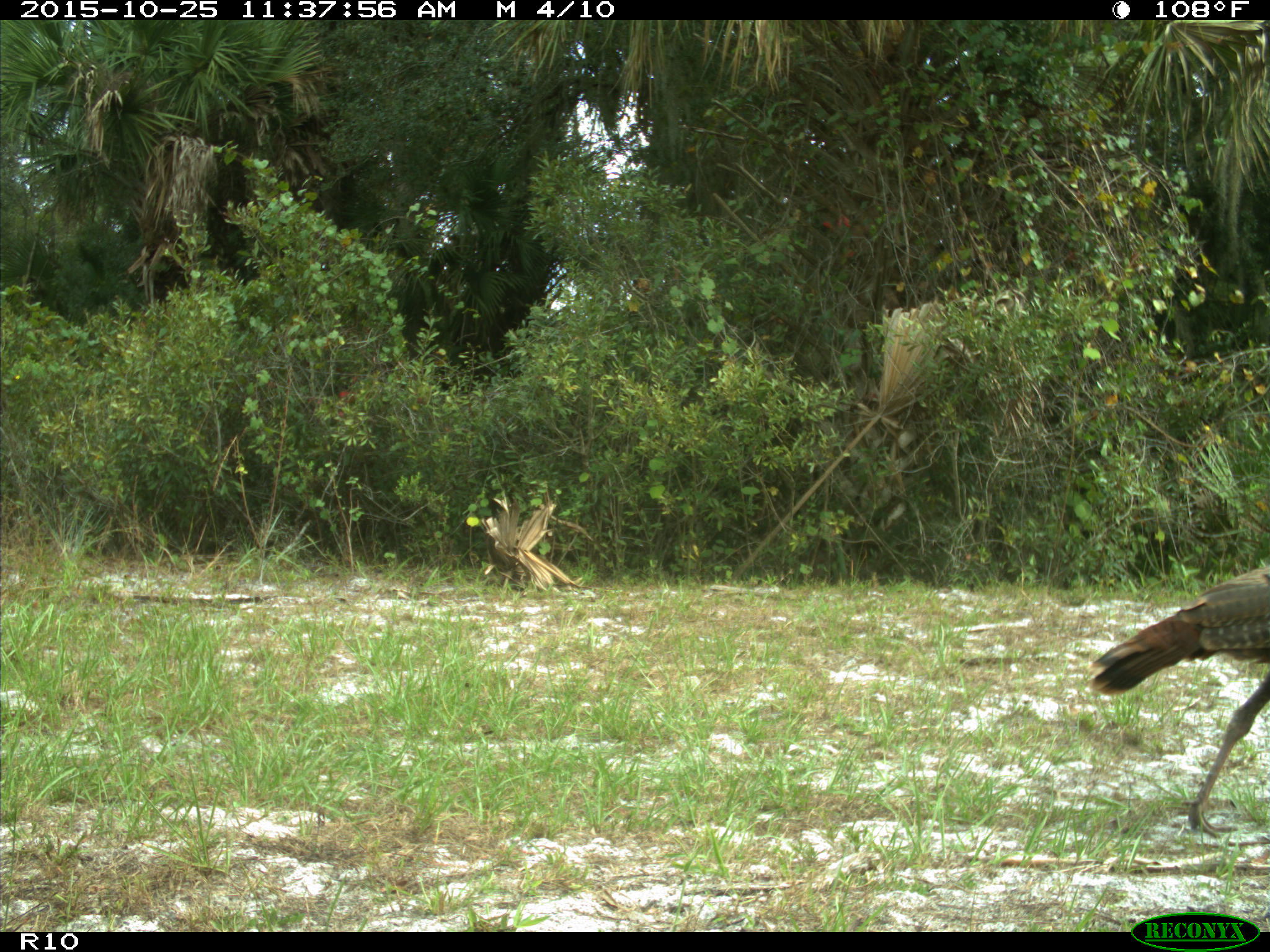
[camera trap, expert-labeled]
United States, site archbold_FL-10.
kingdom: Animalia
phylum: Chordata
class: Aves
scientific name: Aves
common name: birds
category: unidentified bird